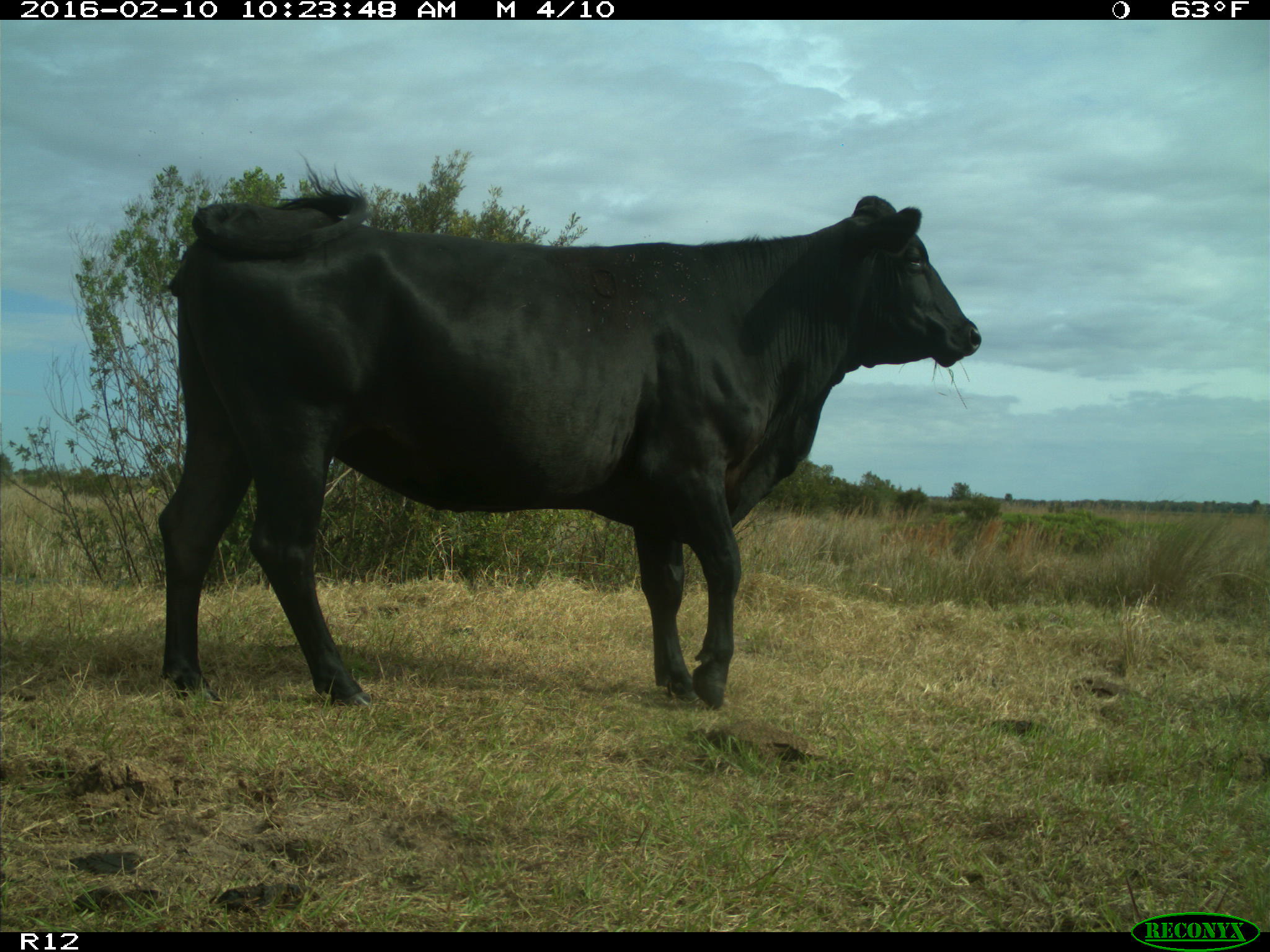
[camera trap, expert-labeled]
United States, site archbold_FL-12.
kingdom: Animalia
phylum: Chordata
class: Mammalia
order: Artiodactyla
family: Bovidae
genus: Bos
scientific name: Bos taurus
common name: domestic cow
Bos taurus (domestic cow).